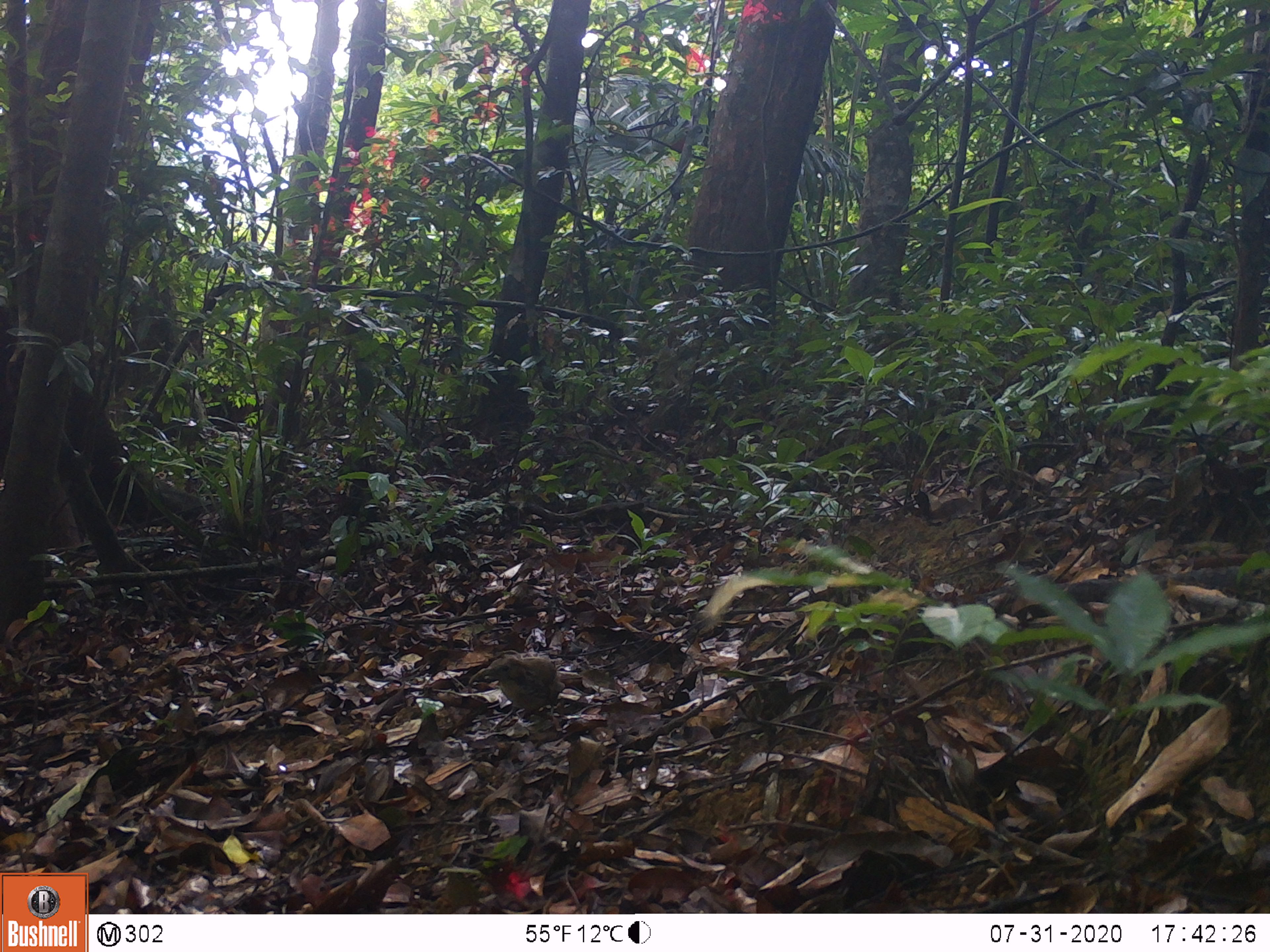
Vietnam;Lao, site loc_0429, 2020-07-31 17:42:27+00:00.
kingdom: Animalia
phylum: Chordata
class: Aves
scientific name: Aves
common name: bird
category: unidentified bird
Unidentified bird (bird) (Aves). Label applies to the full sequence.